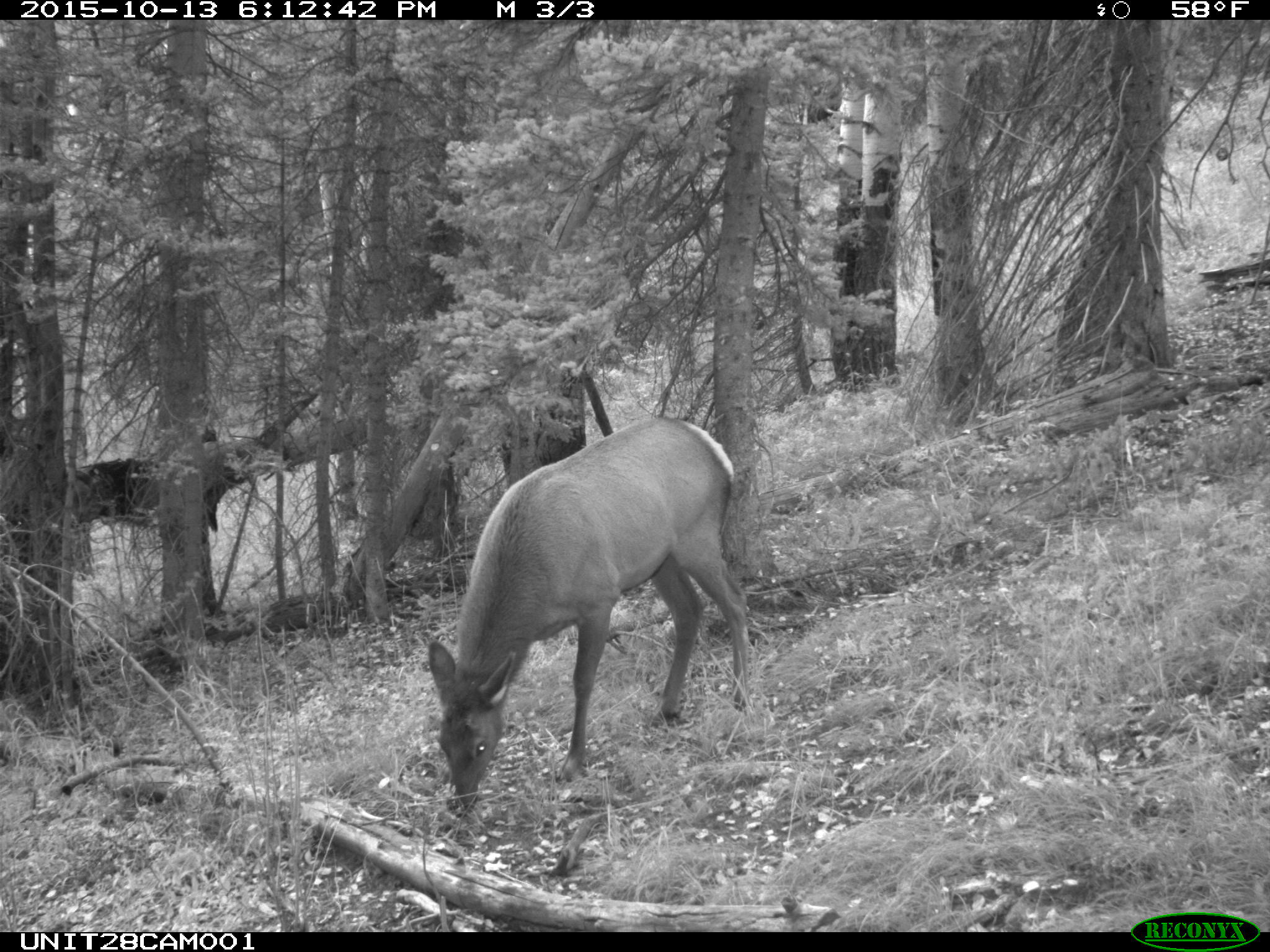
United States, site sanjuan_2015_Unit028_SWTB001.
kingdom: Animalia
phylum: Chordata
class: Mammalia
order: Artiodactyla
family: Cervidae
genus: Cervus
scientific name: Cervus elaphus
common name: red deer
Cervus elaphus (red deer).